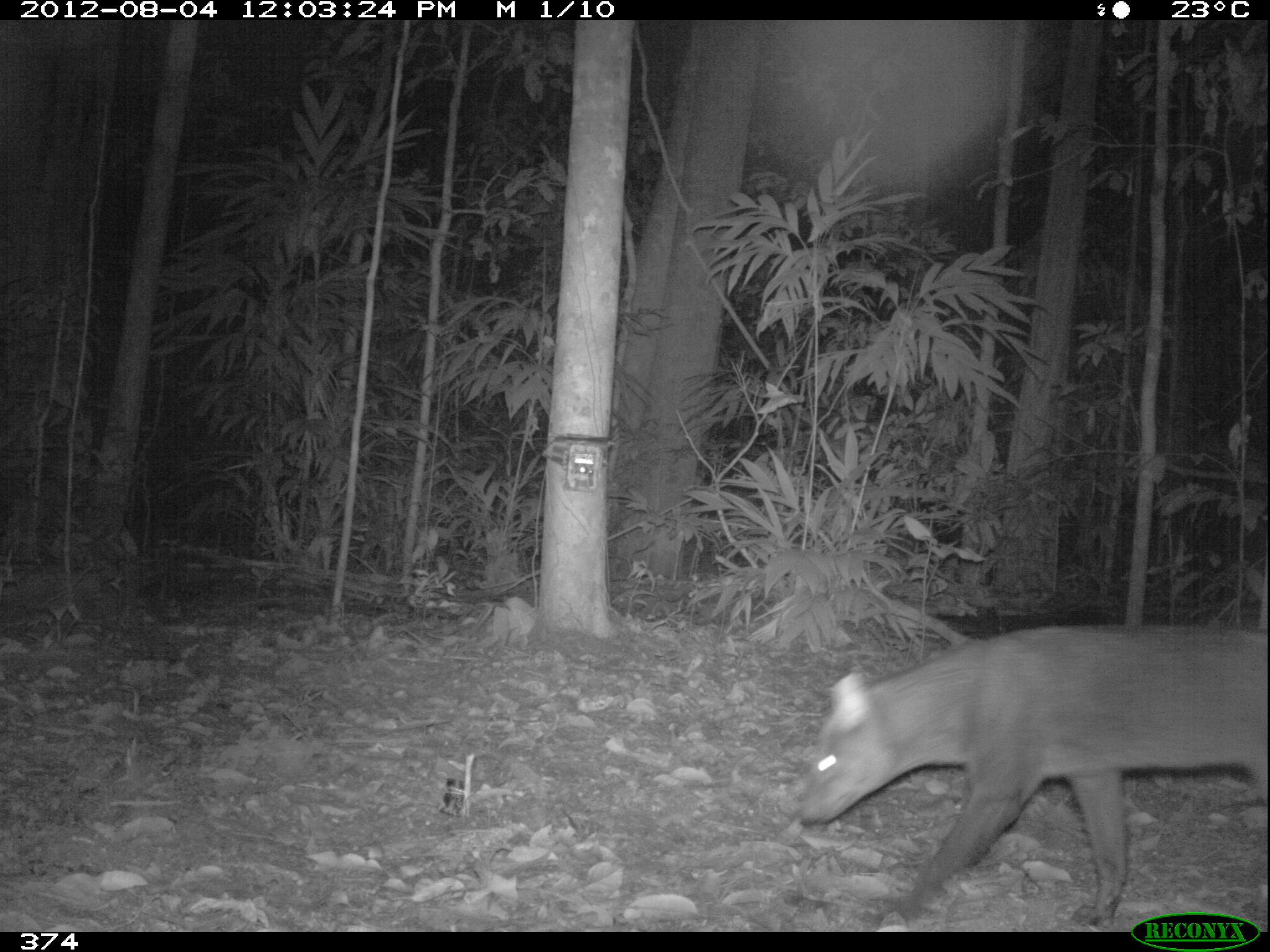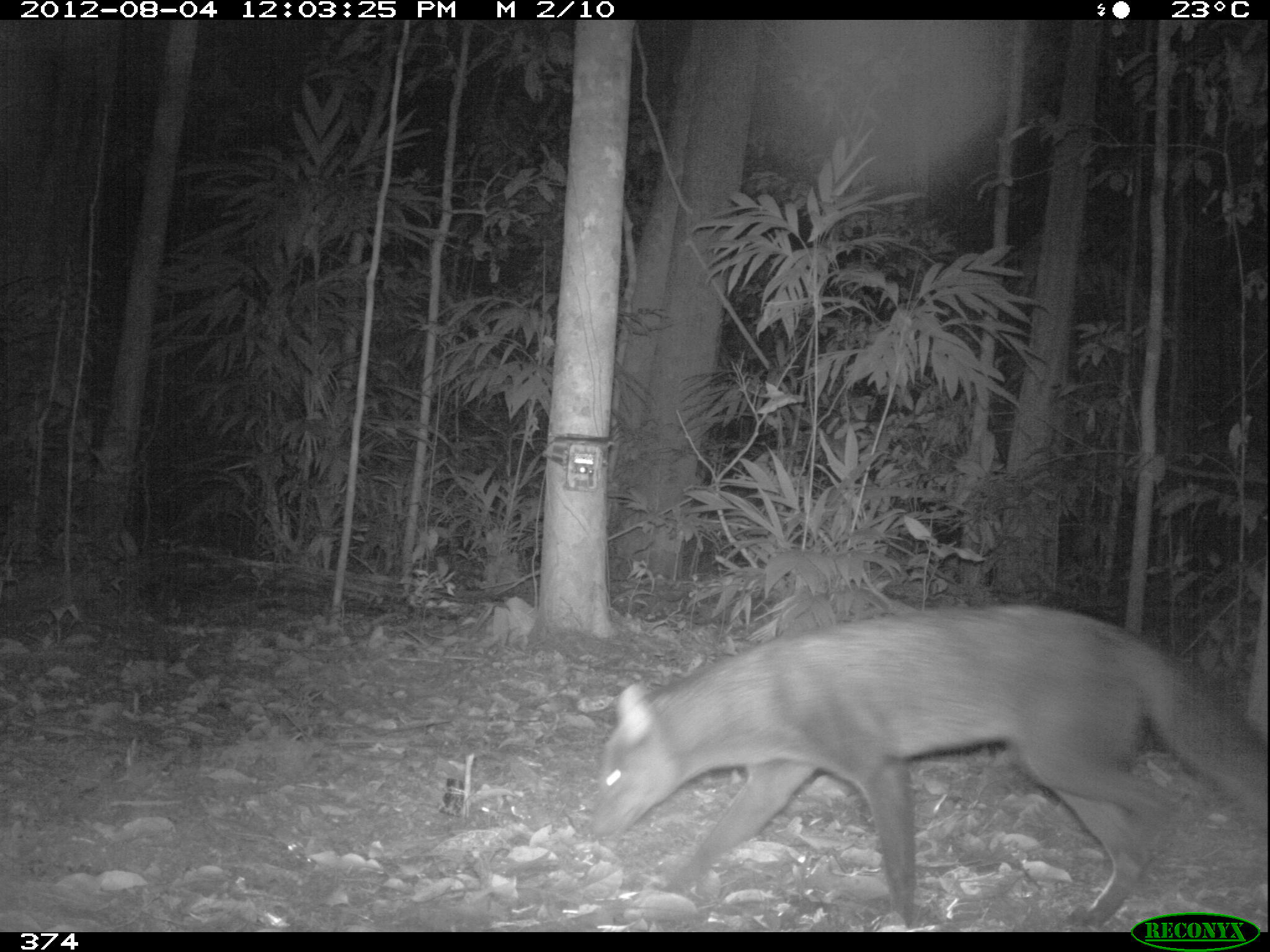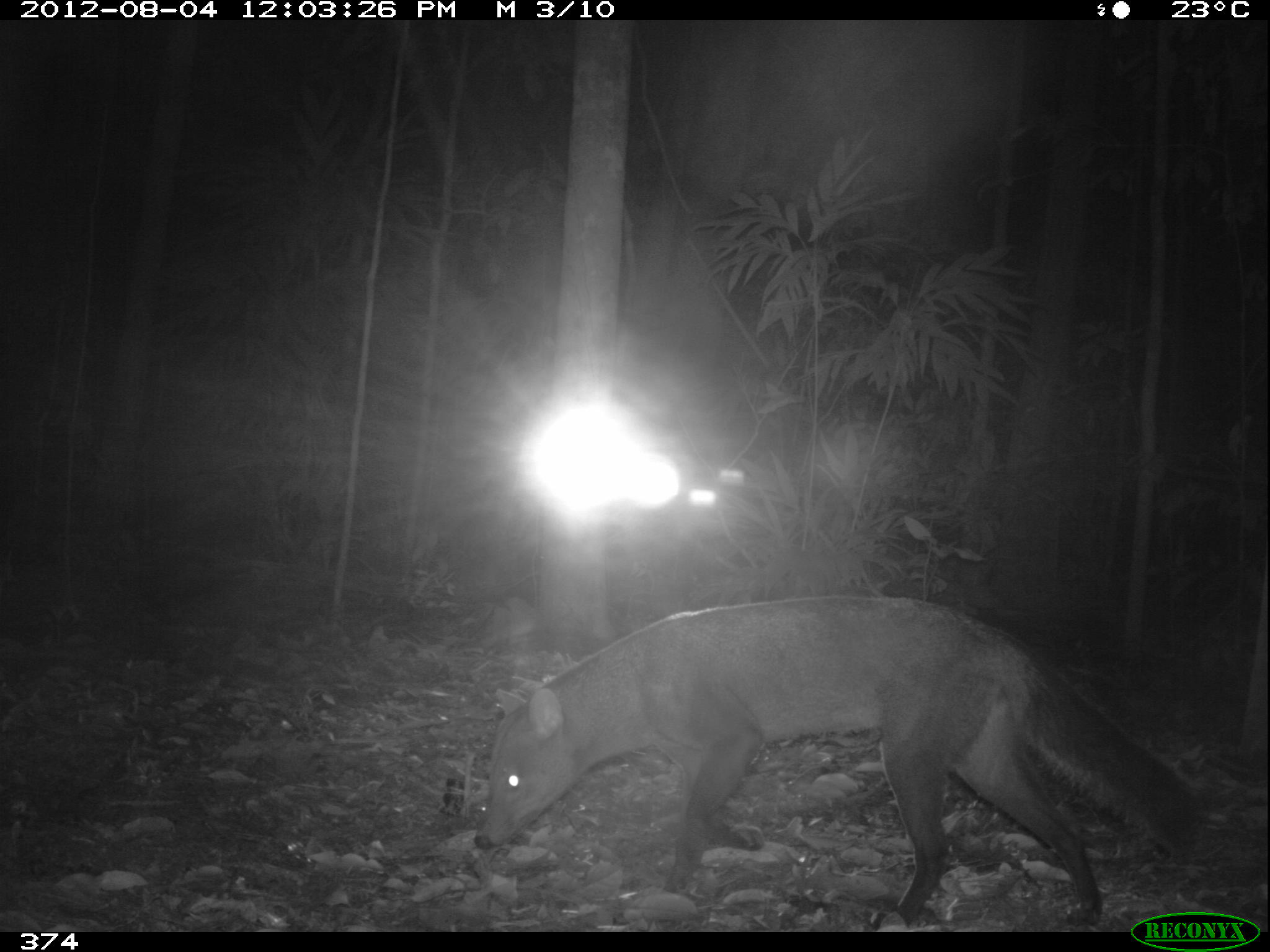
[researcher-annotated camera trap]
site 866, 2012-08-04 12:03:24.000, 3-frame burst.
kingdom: Animalia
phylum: Chordata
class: Mammalia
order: Carnivora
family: Canidae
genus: Atelocynus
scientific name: Atelocynus microtis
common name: short-eared dog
Atelocynus microtis (short-eared dog).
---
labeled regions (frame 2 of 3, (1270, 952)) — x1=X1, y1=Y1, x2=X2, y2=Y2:
atelocynus microtis: x1=590, y1=600, x2=1267, y2=931